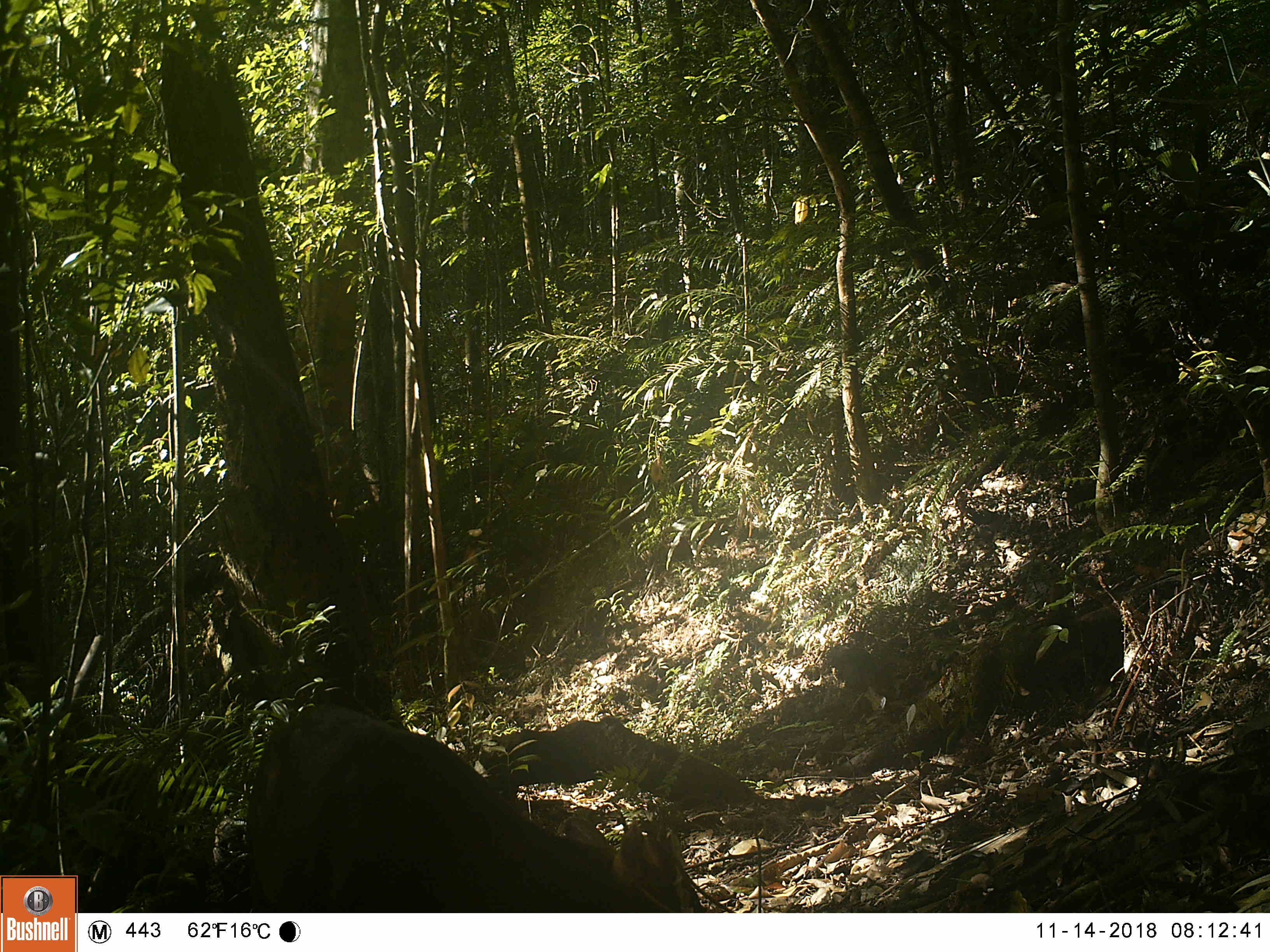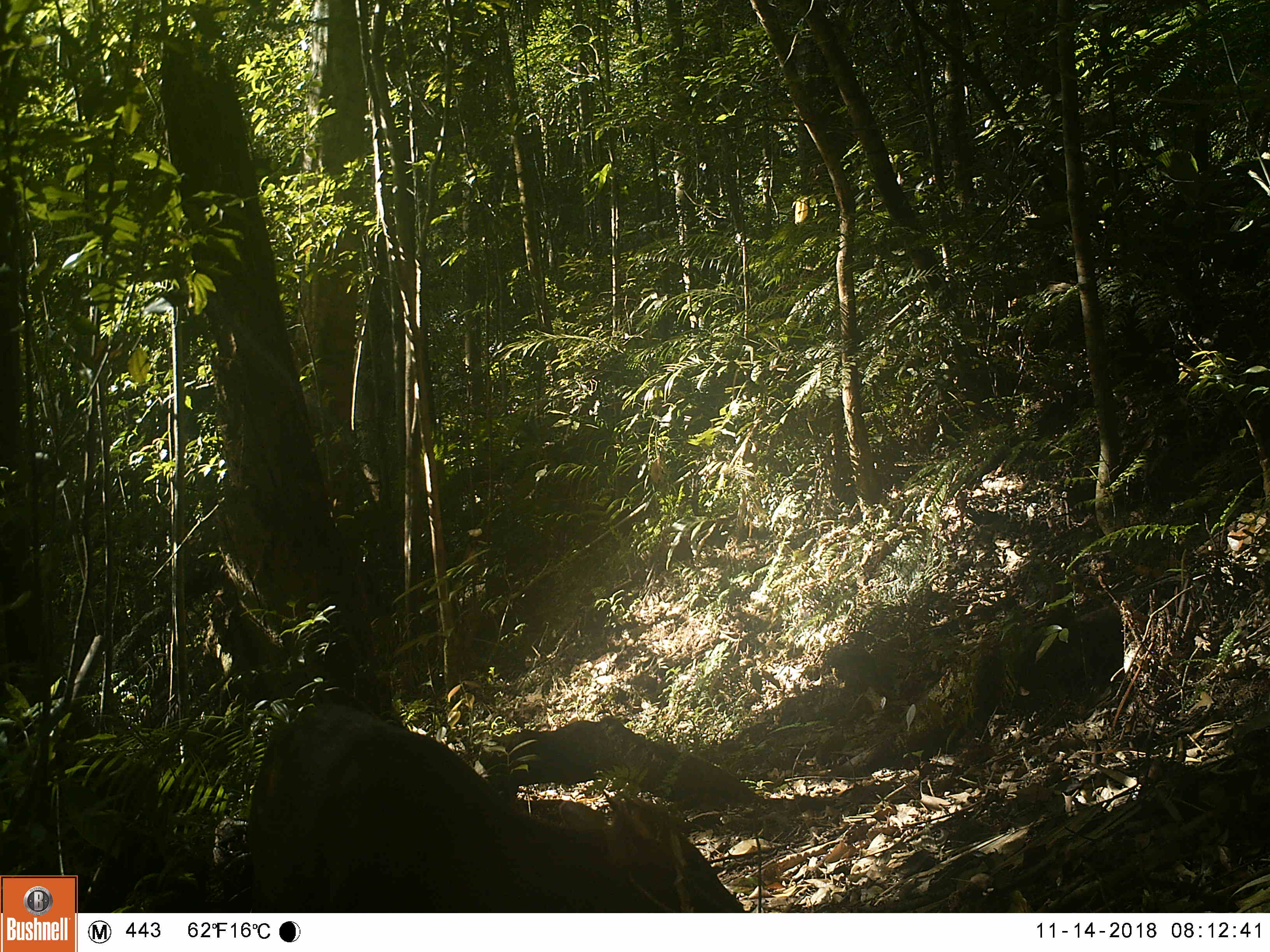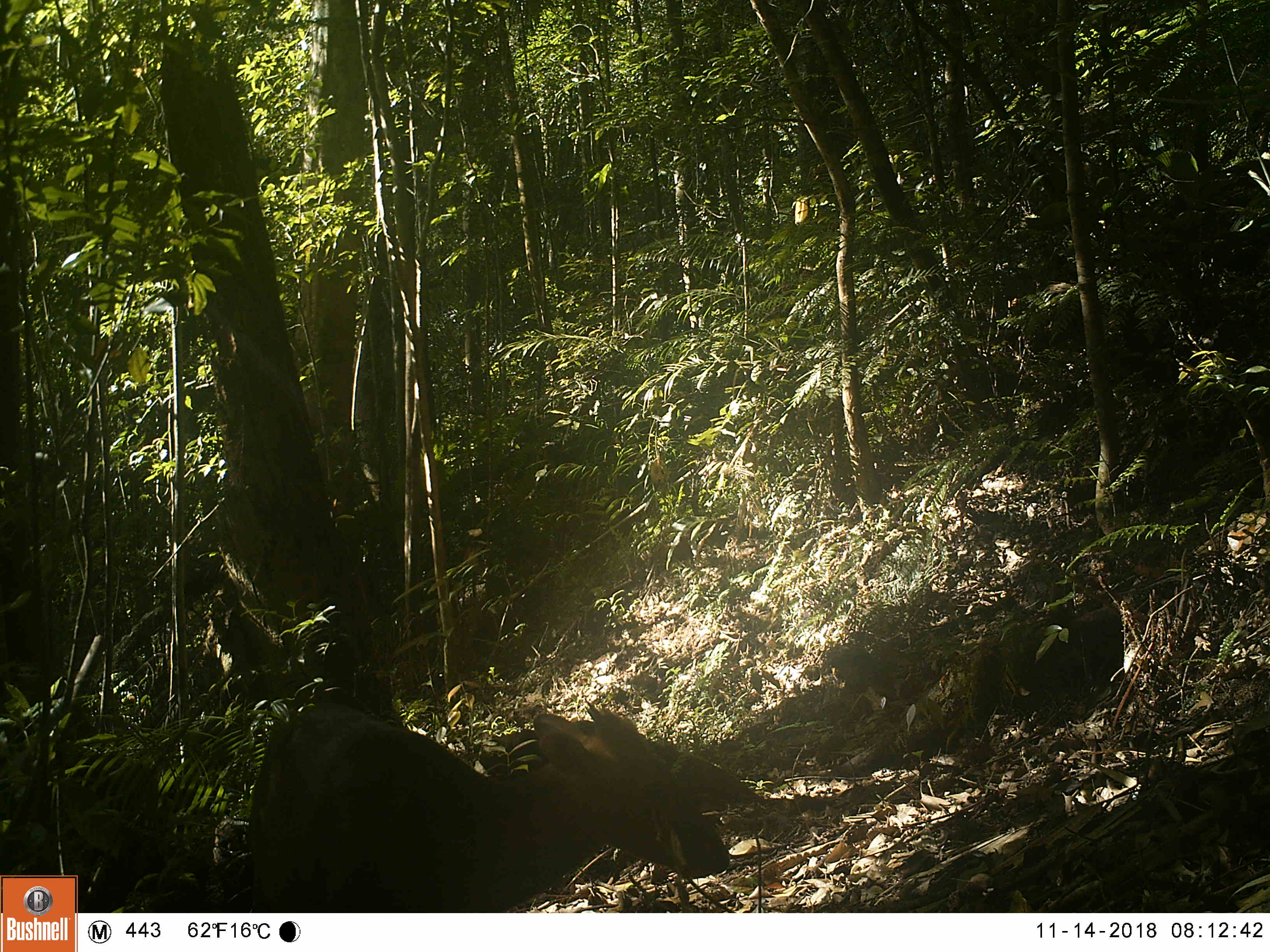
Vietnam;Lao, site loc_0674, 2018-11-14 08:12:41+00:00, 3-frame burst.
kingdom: Animalia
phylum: Chordata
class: Mammalia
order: Artiodactyla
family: Cervidae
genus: Muntiacus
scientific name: Muntiacus rooseveltorum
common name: roosevelt's muntjac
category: roosevelts muntjac group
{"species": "roosevelts muntjac group (roosevelt's muntjac) (Muntiacus rooseveltorum)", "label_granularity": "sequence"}